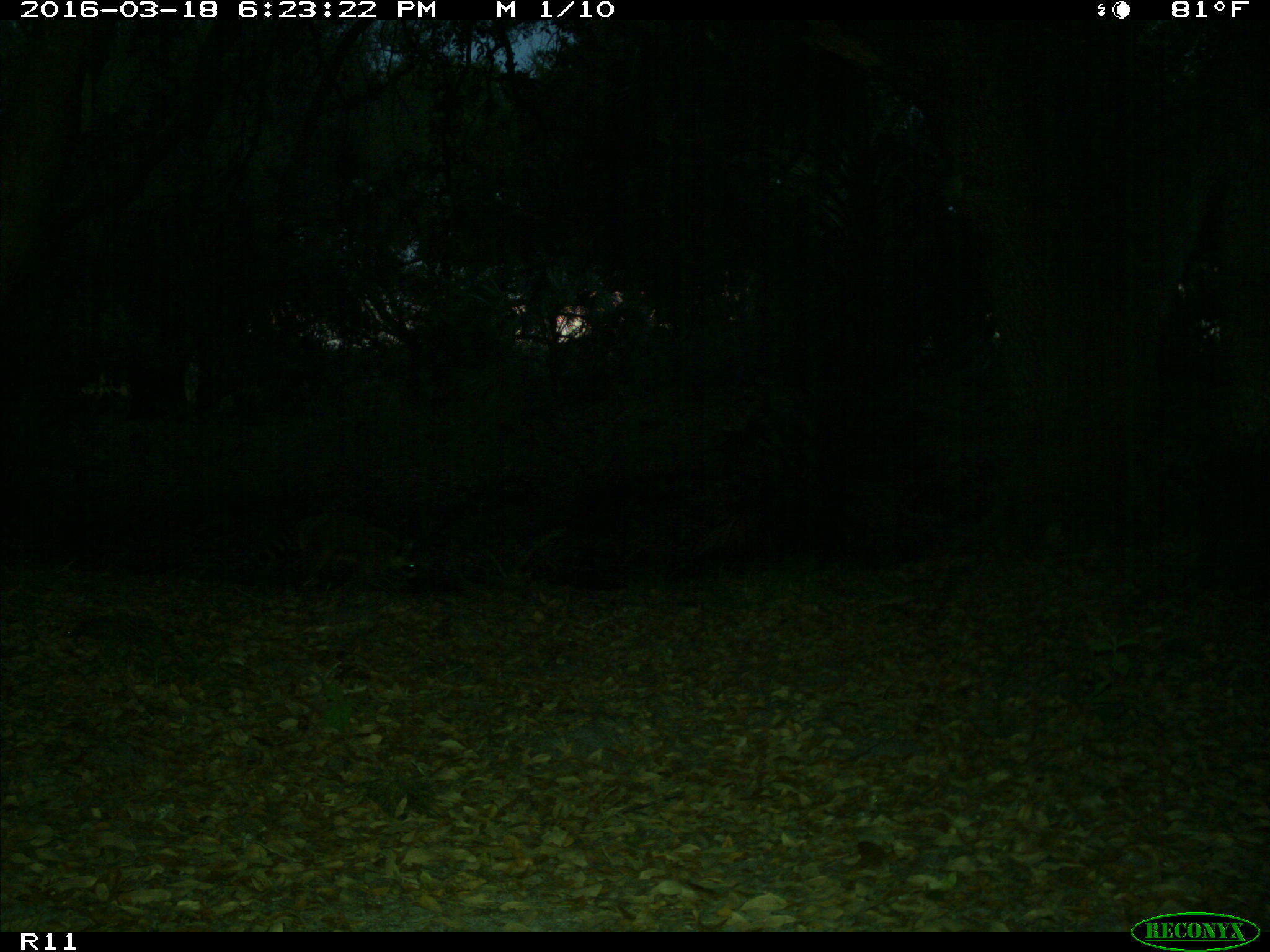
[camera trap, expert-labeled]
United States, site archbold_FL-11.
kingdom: Animalia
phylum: Chordata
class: Mammalia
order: Carnivora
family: Procyonidae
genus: Procyon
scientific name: Procyon lotor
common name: common raccoon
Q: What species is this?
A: Procyon lotor (common raccoon).